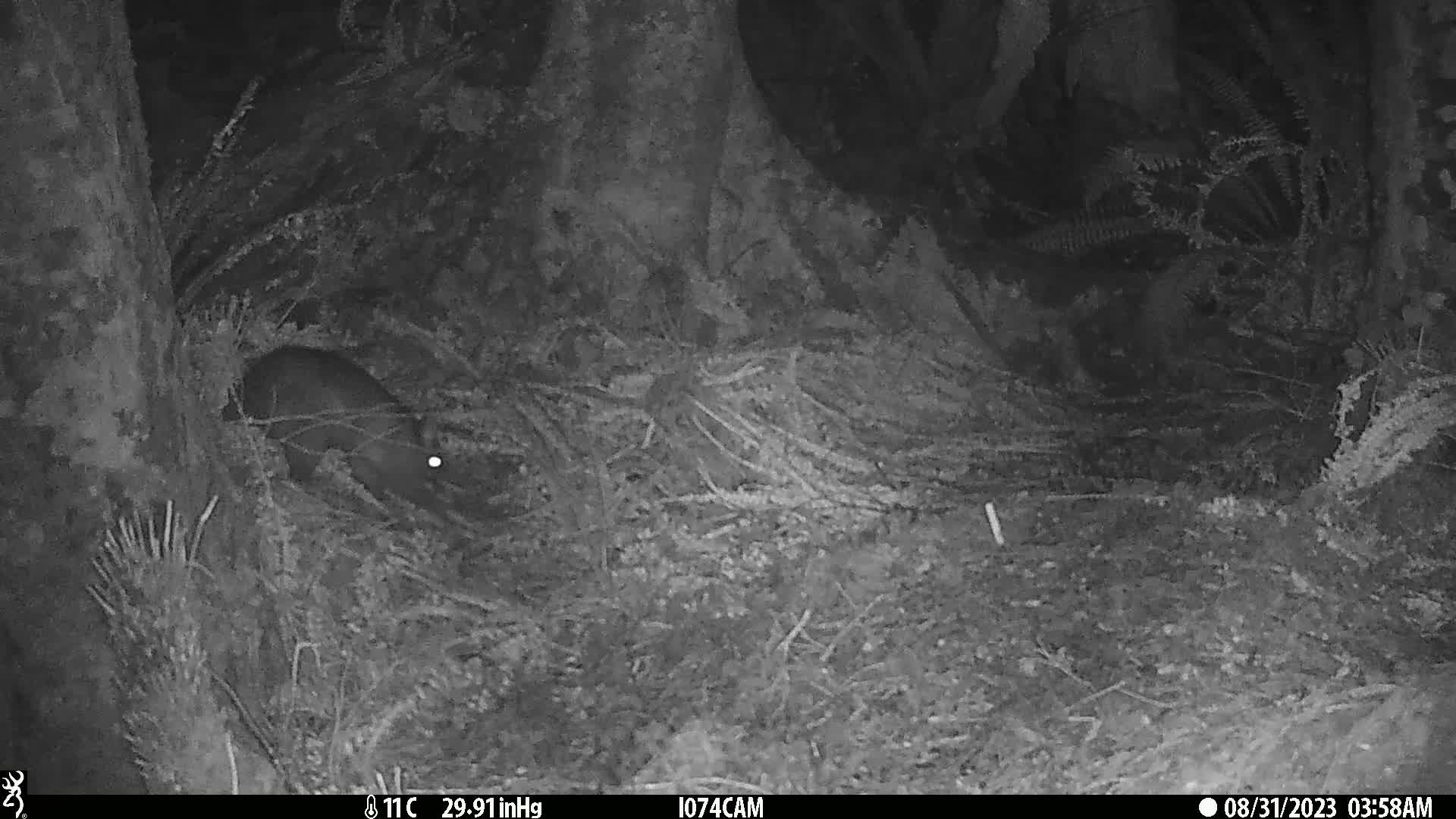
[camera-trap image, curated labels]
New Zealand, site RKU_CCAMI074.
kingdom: Animalia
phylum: Chordata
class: Mammalia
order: Diprotodontia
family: Phalangeridae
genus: Trichosurus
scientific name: Trichosurus vulpecula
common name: common brushtail possum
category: possum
Possum (common brushtail possum) (Trichosurus vulpecula).